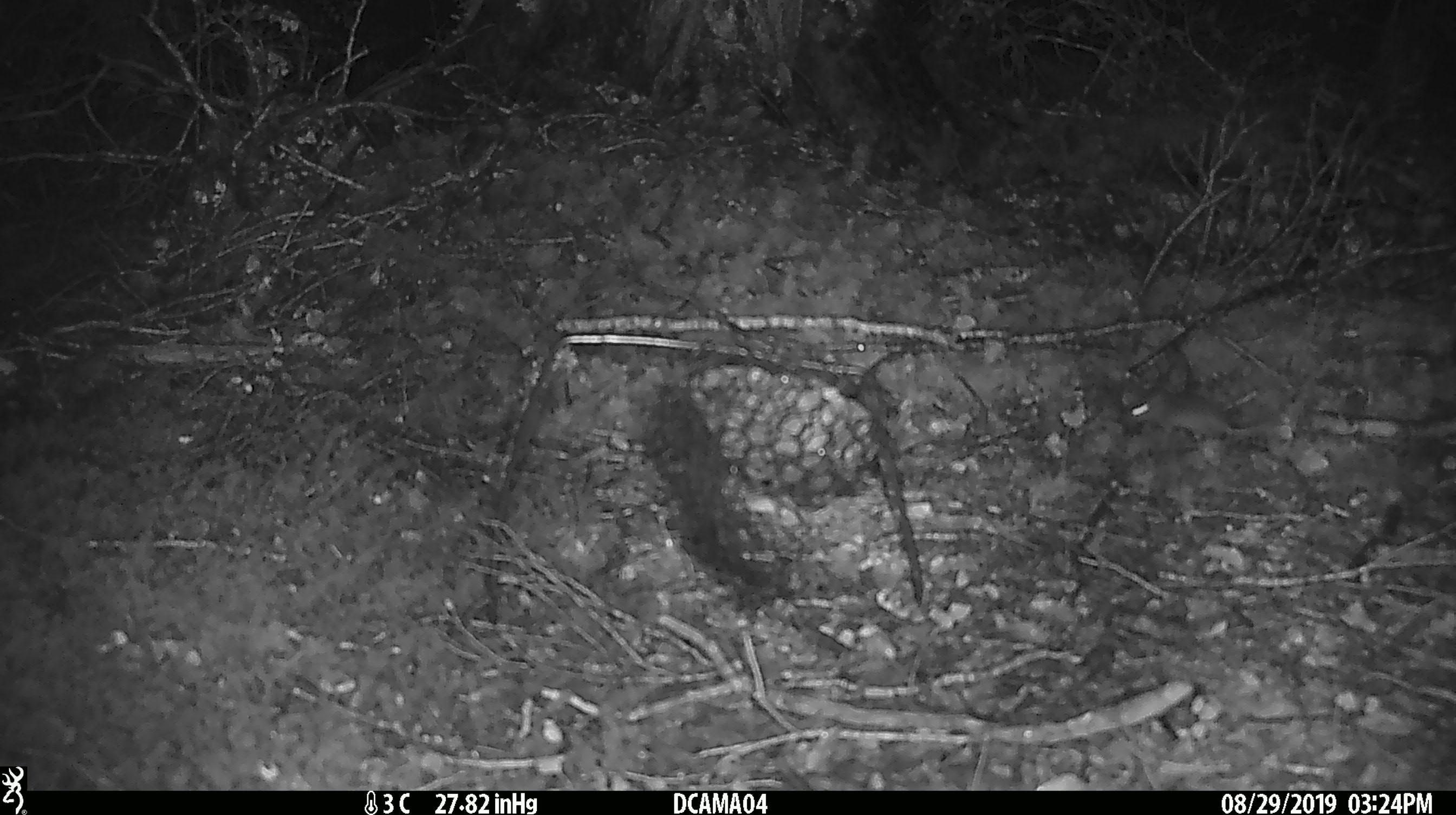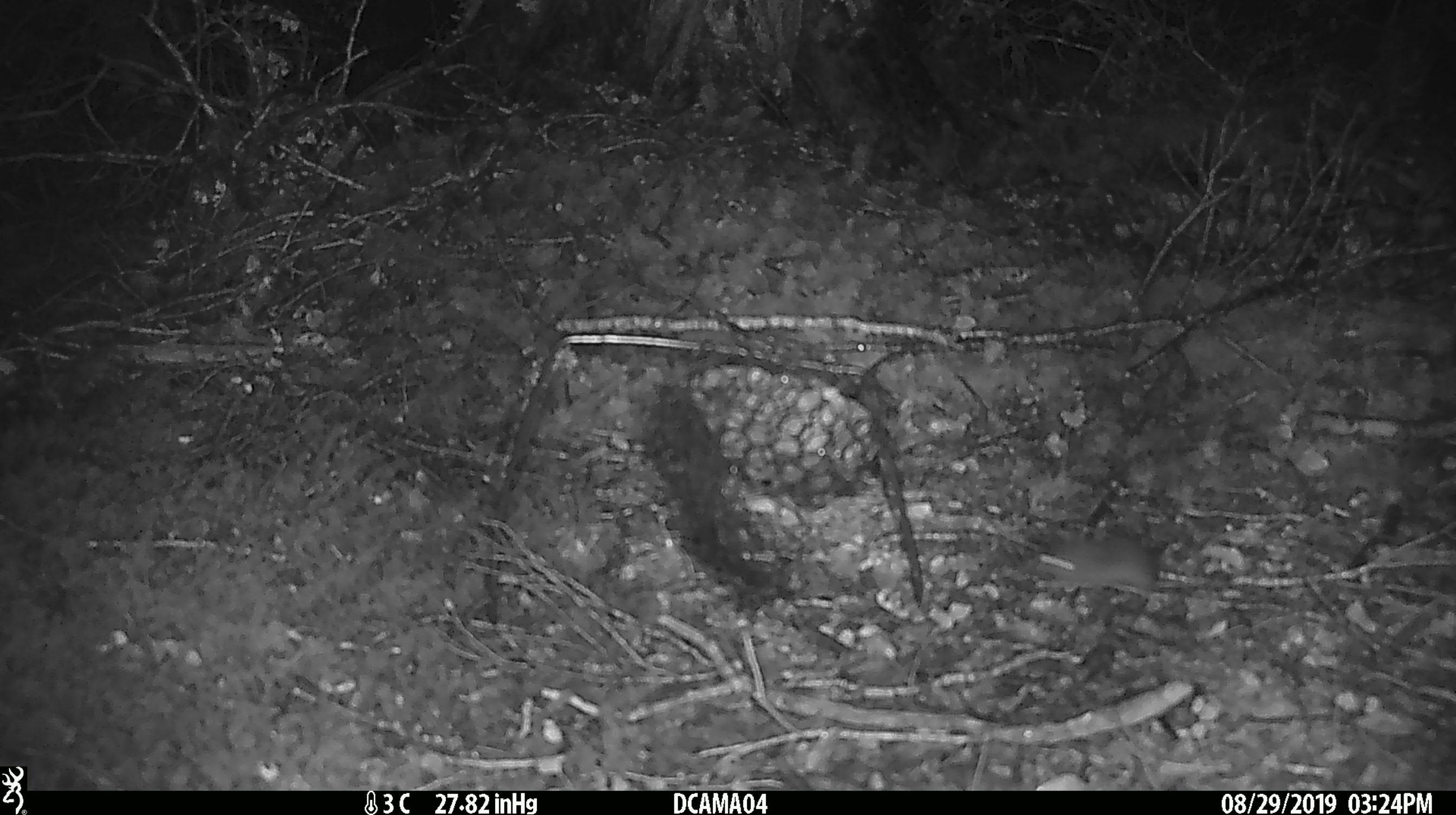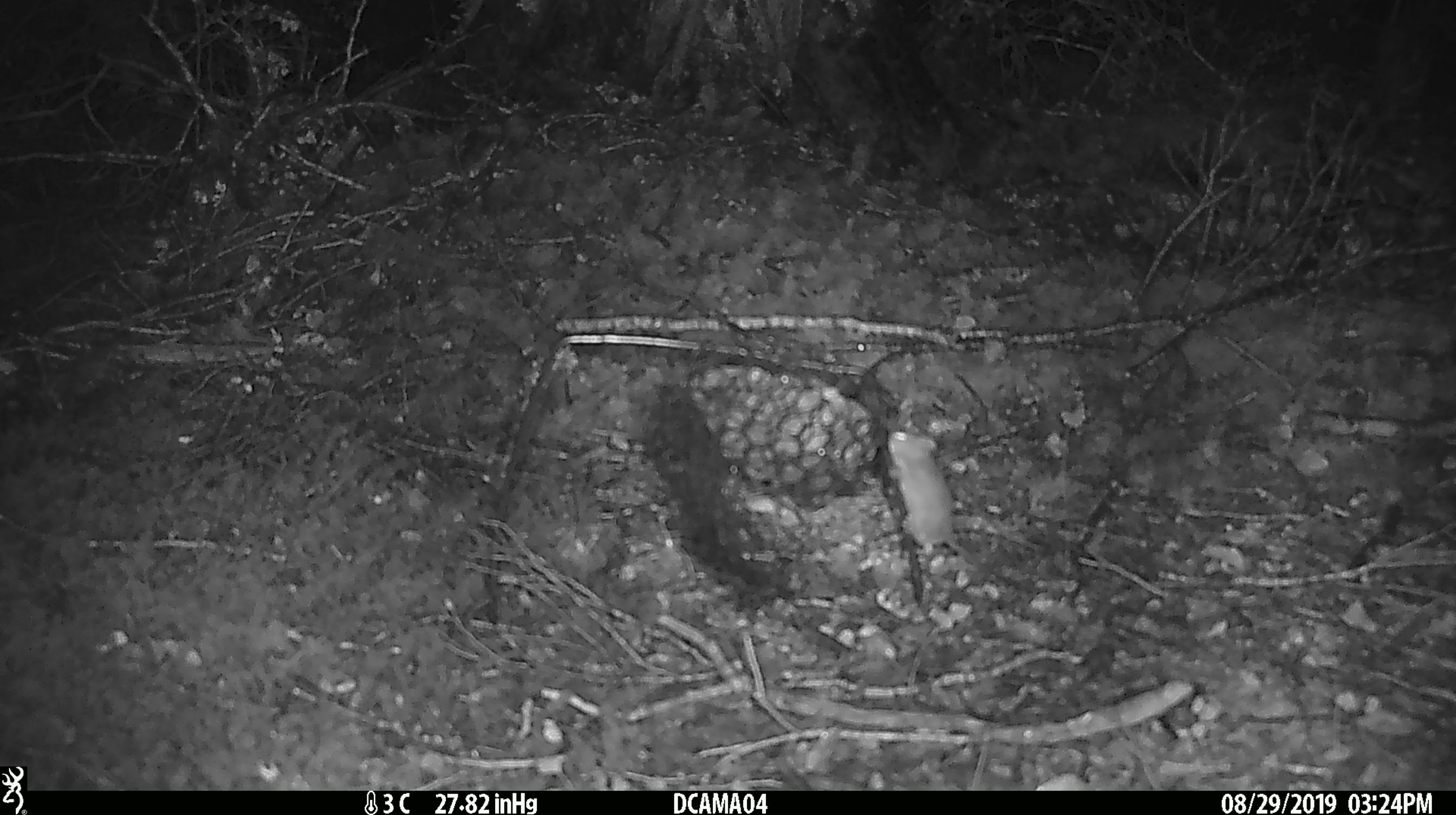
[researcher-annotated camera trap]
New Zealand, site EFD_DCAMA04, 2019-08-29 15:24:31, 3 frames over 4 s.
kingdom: Animalia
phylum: Chordata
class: Mammalia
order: Rodentia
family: Muridae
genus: Mus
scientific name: Mus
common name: mouse